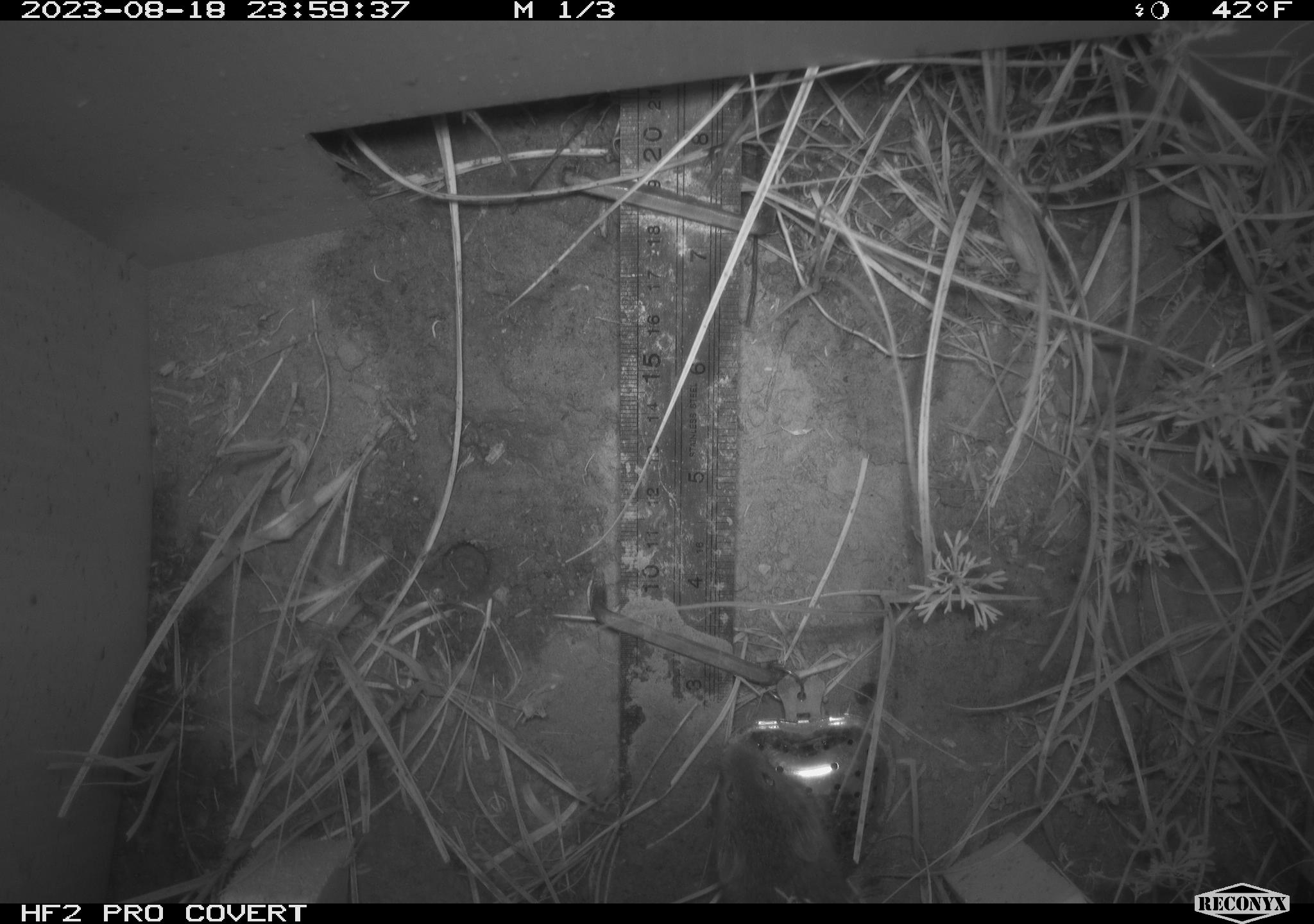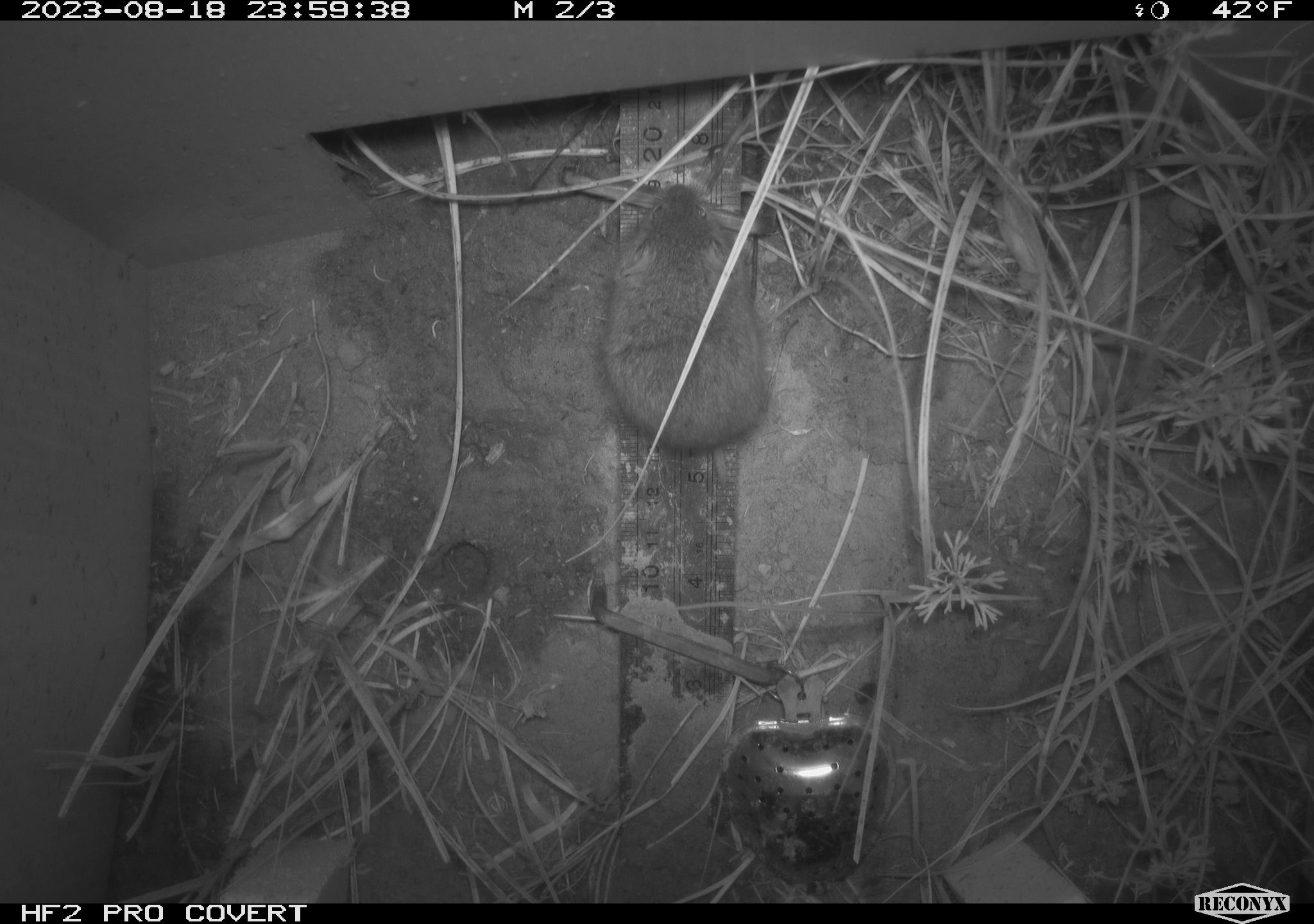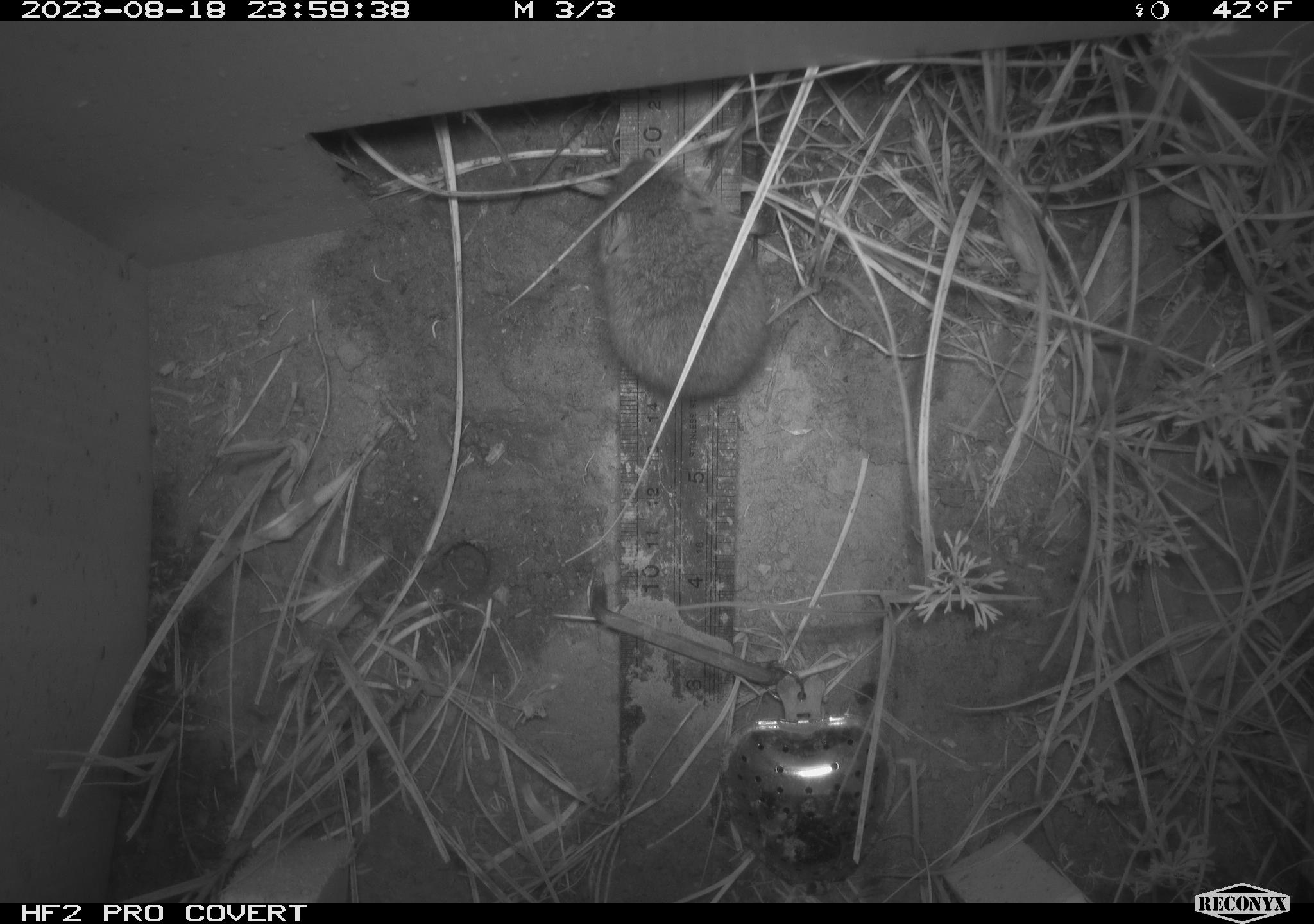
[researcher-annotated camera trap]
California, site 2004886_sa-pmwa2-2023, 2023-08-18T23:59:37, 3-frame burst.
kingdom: Animalia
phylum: Chordata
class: Mammalia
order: Rodentia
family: Cricetidae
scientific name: Cricetidae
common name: hamsters, voles, lemmings, and allies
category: cricetidae family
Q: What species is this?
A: Cricetidae family (hamsters, voles, lemmings, and allies) (Cricetidae).